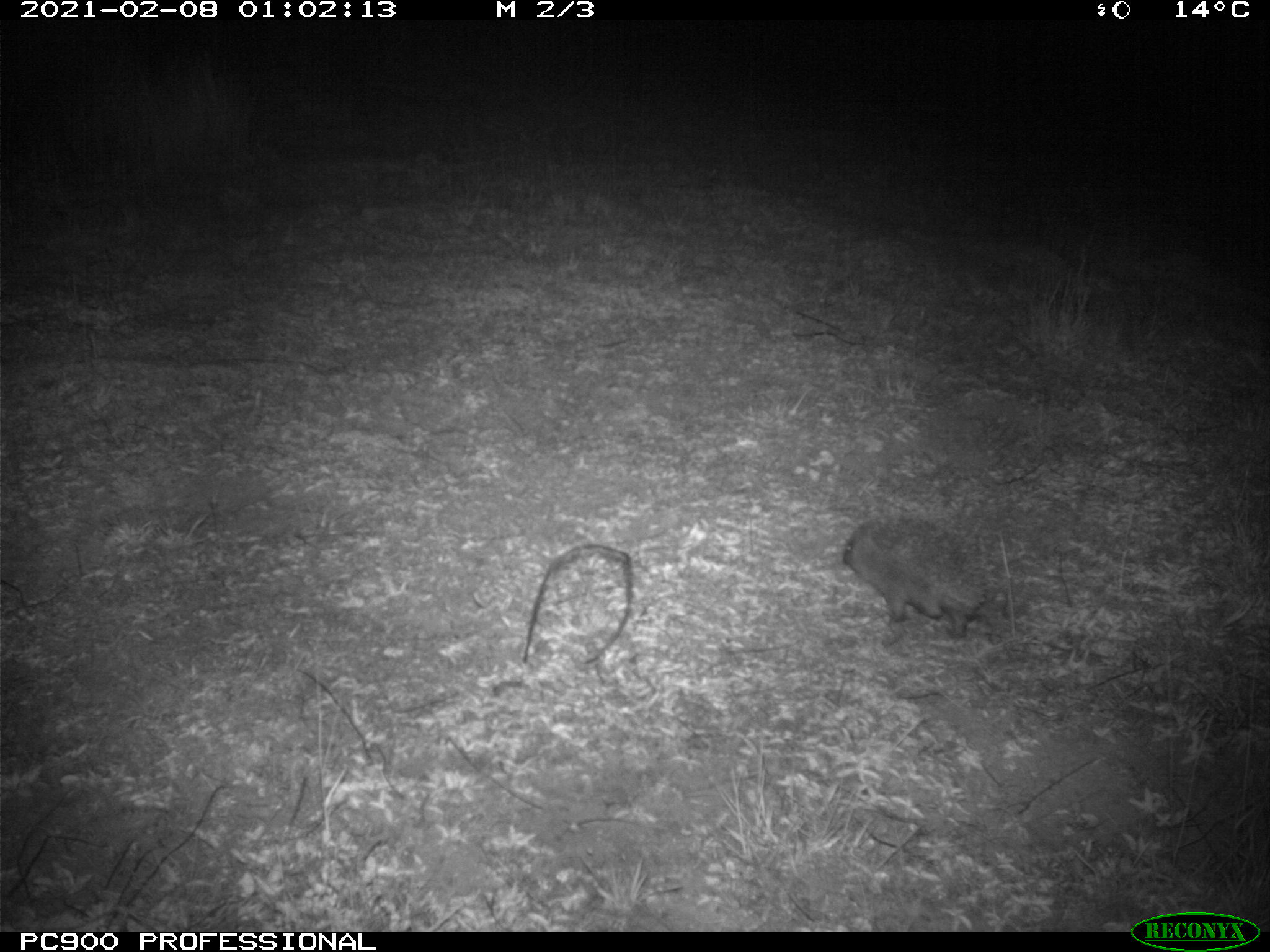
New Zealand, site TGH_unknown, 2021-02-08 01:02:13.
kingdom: Animalia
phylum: Chordata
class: Mammalia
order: Eulipotyphla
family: Erinaceidae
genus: Erinaceus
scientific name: Erinaceus europaeus europaeus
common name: european hedgehog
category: hedgehog